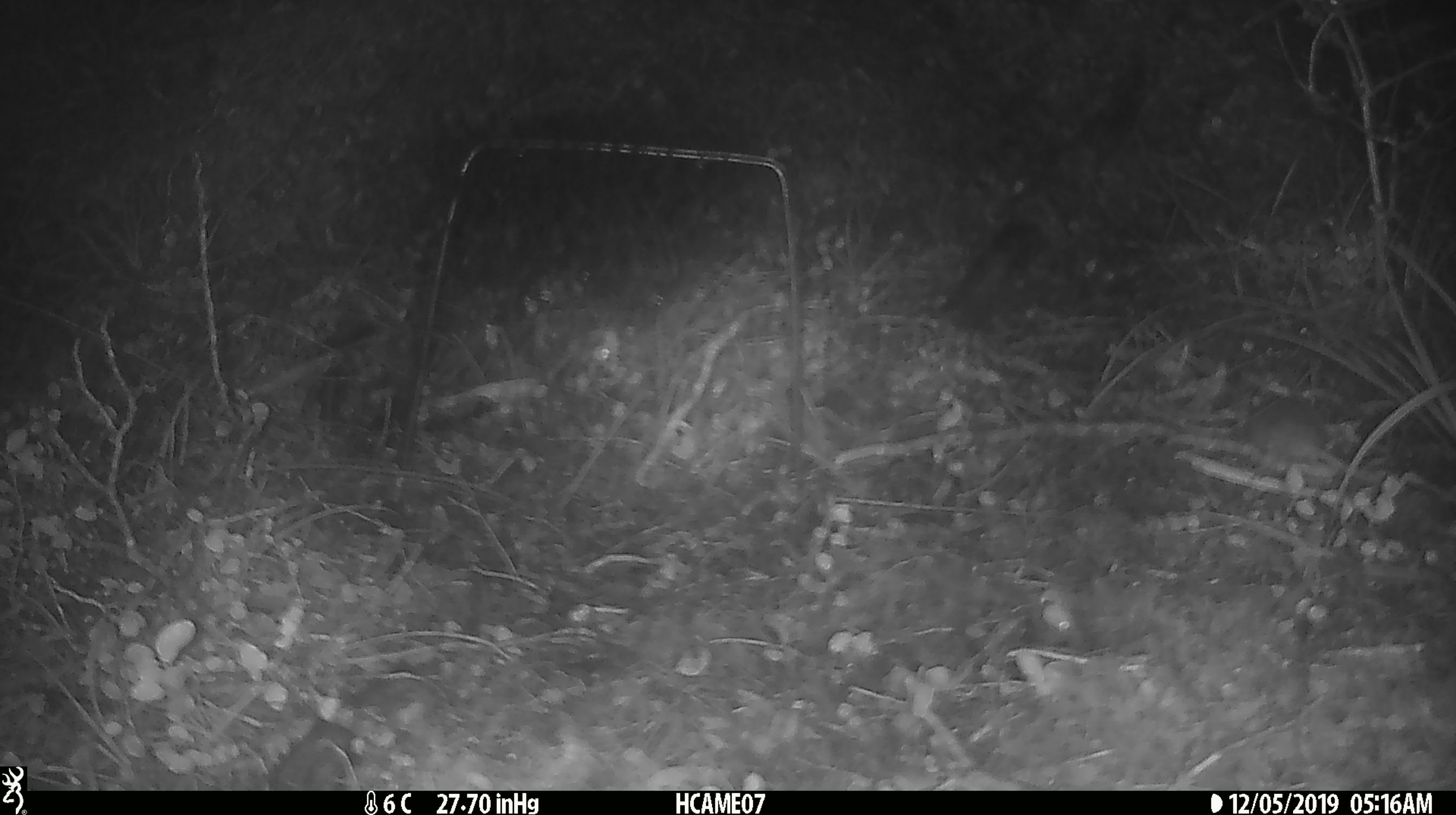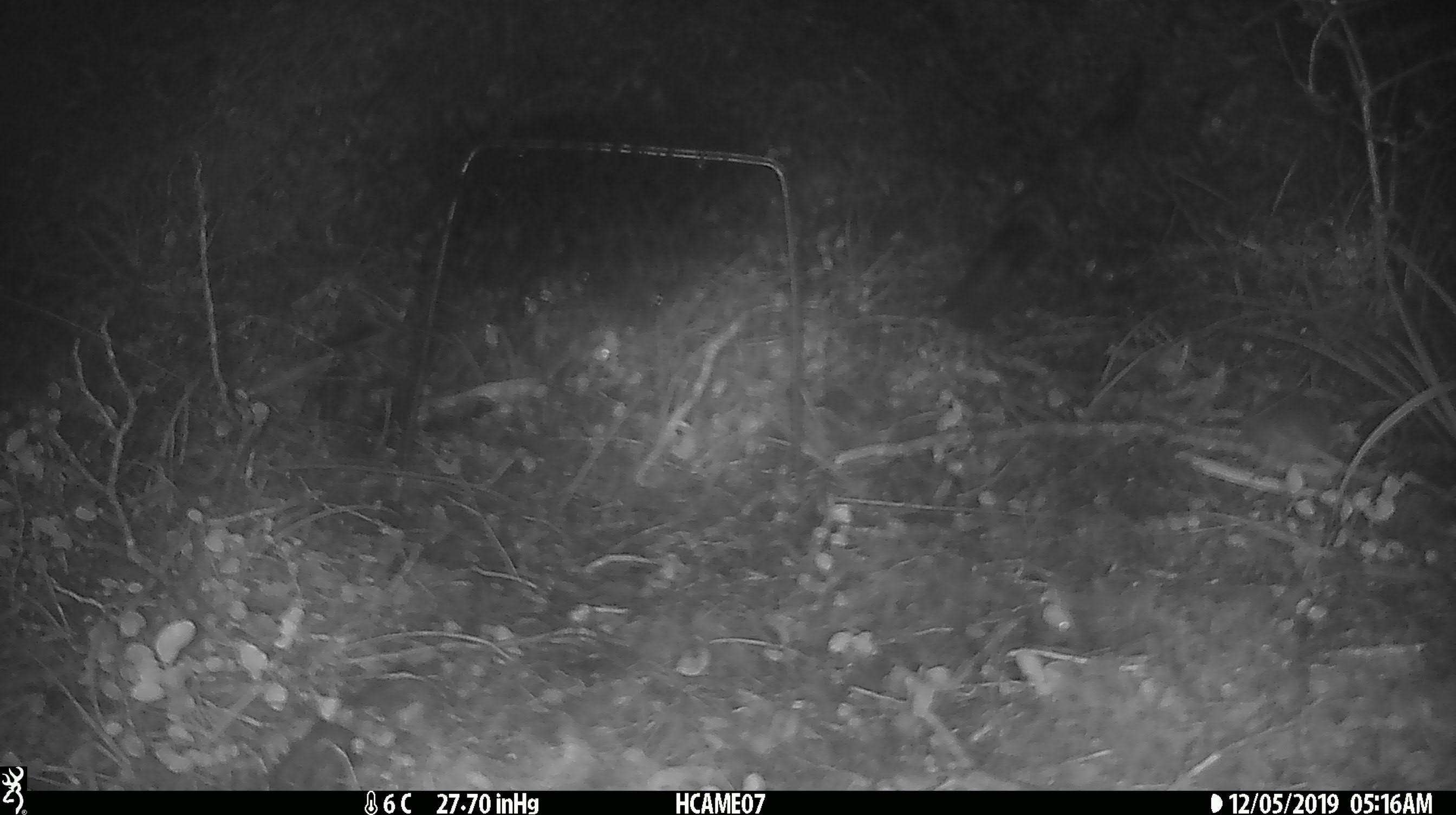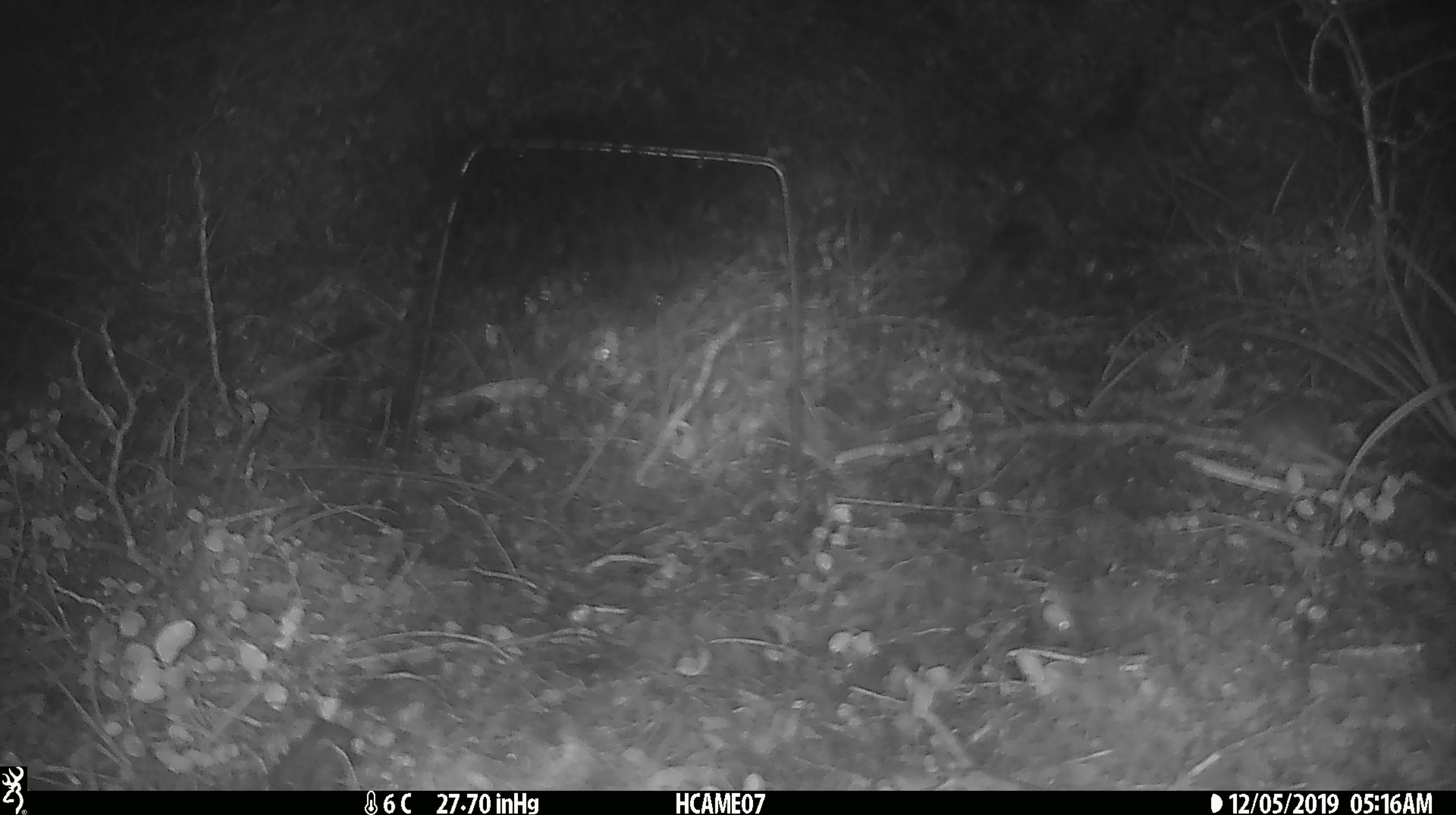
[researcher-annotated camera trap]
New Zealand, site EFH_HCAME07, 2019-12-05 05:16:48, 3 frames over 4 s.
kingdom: Animalia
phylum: Chordata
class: Mammalia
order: Rodentia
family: Muridae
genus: Mus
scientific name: Mus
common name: mouse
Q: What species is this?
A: Mouse (Mus).